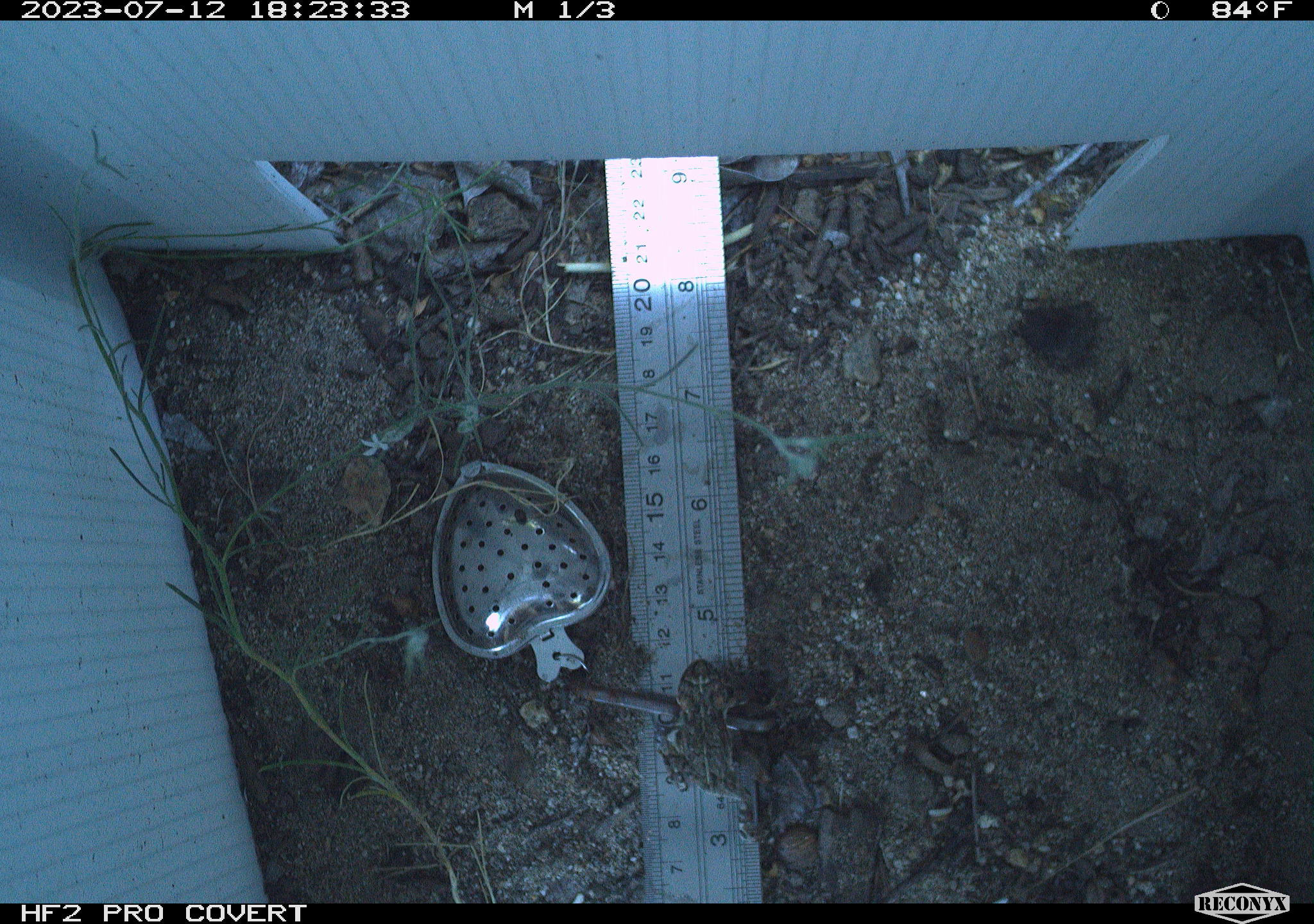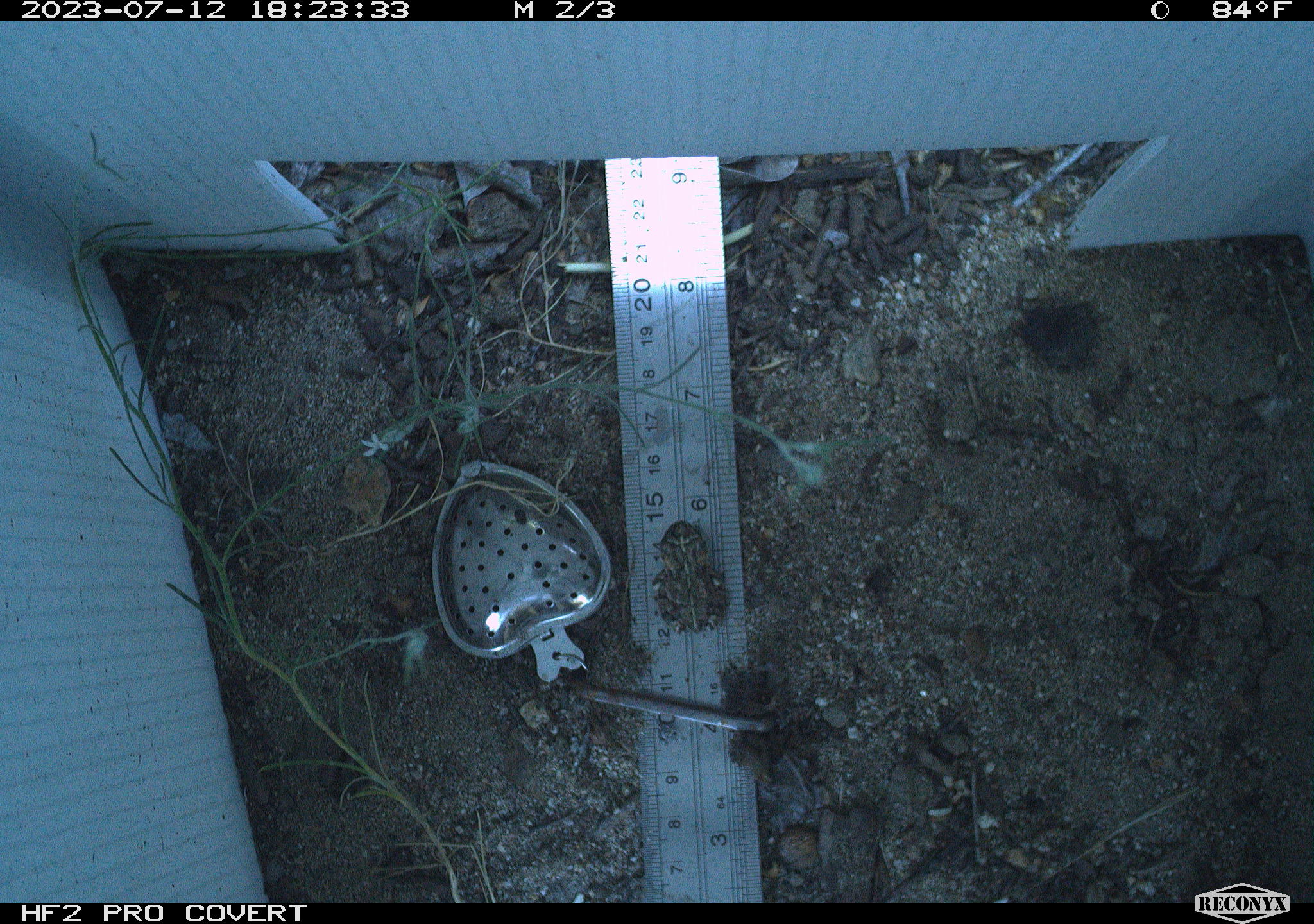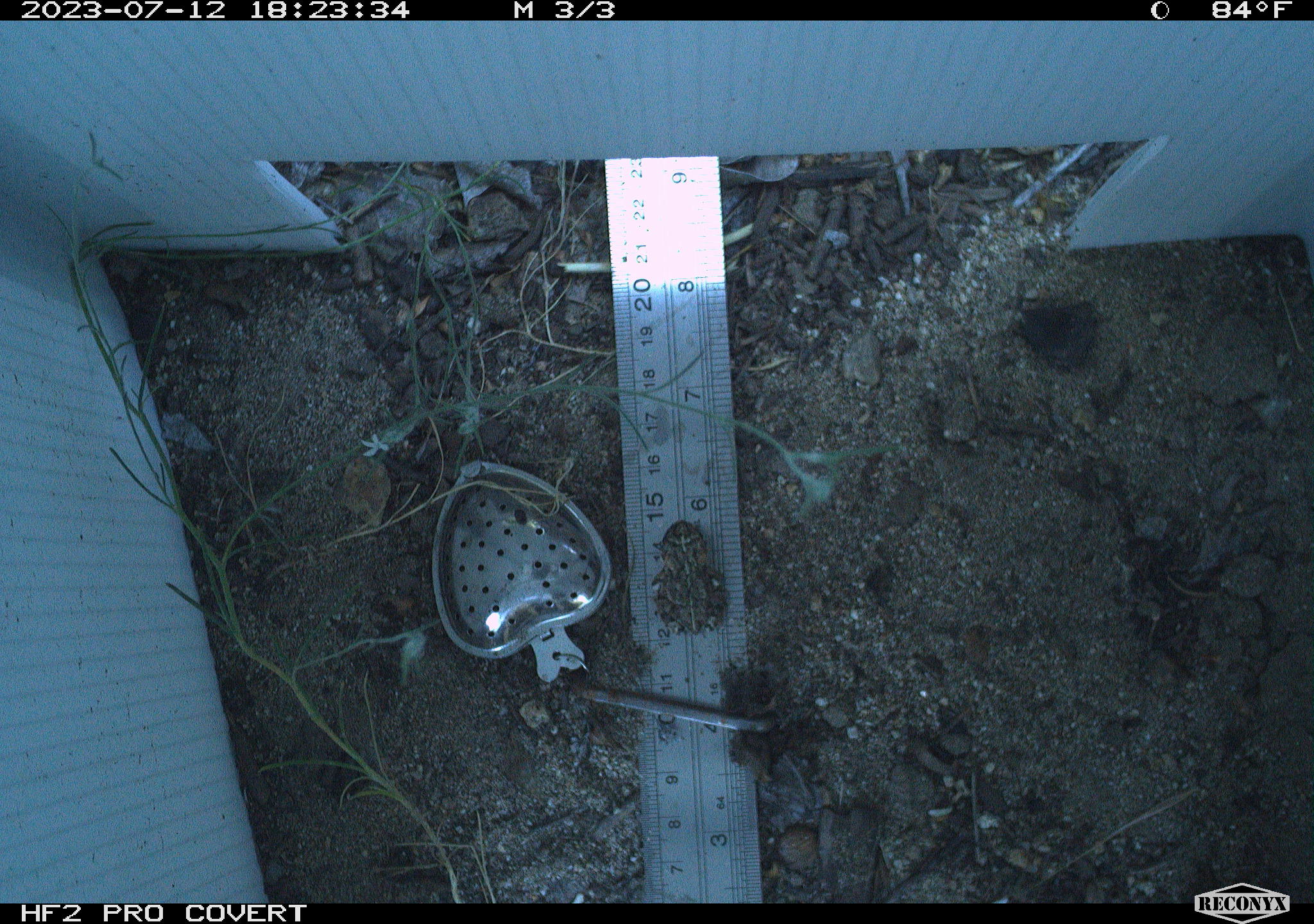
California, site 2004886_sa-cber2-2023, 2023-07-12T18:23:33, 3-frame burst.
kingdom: Animalia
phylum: Chordata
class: Amphibia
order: Anura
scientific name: Anura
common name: frogs